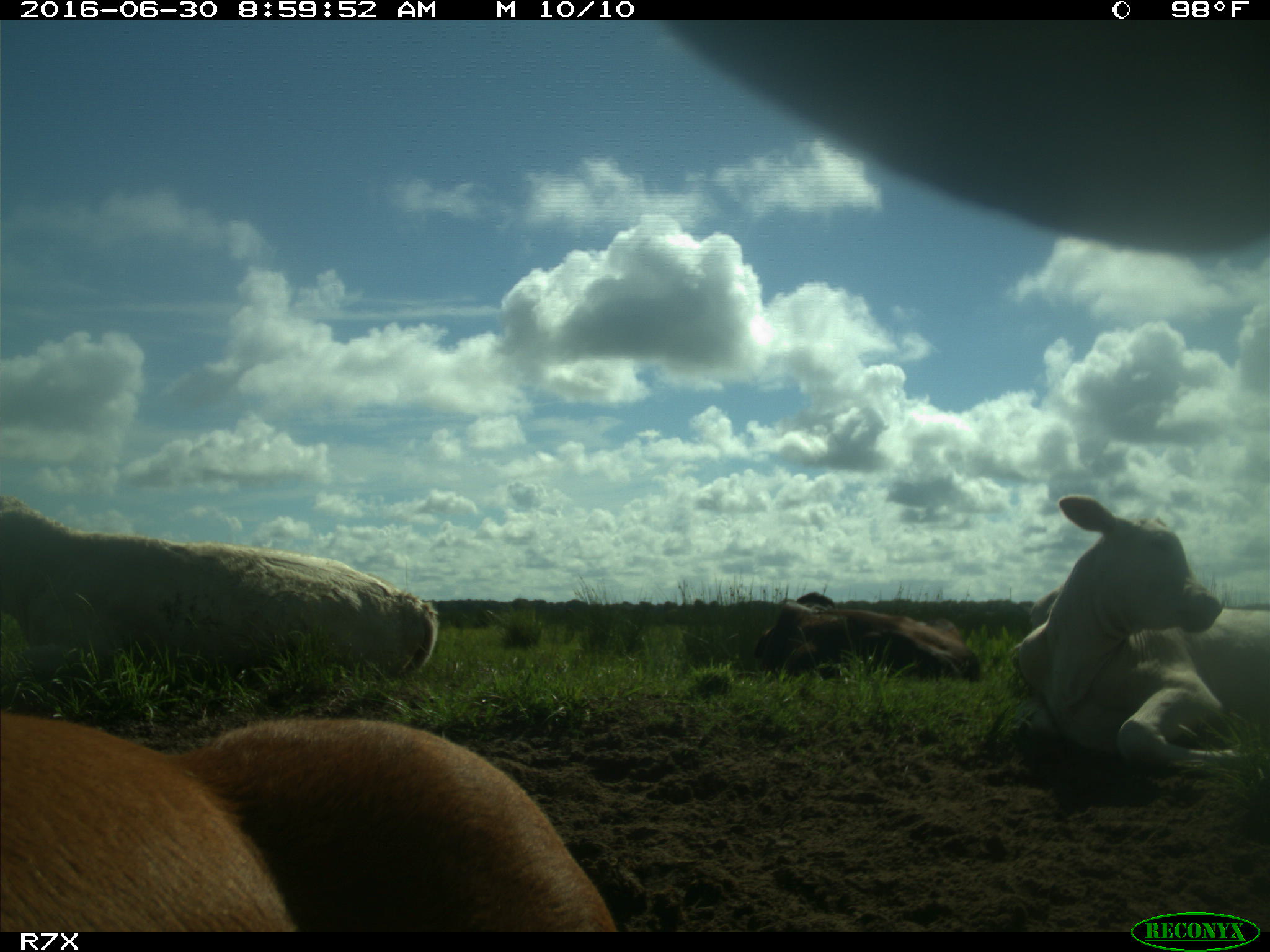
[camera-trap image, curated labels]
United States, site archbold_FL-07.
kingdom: Animalia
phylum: Chordata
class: Mammalia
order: Artiodactyla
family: Bovidae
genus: Bos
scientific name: Bos taurus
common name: domestic cow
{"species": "Bos taurus (domestic cow)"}